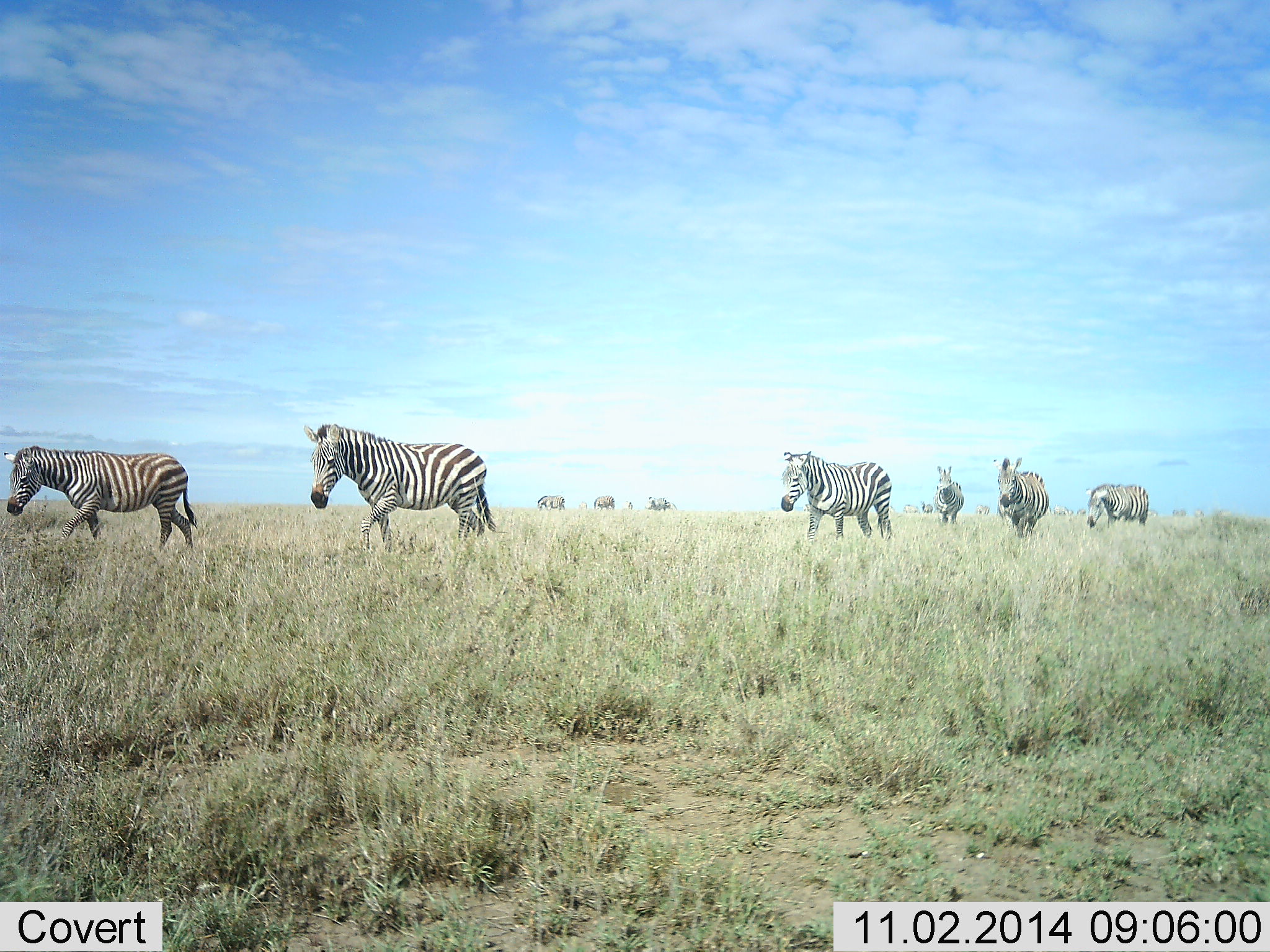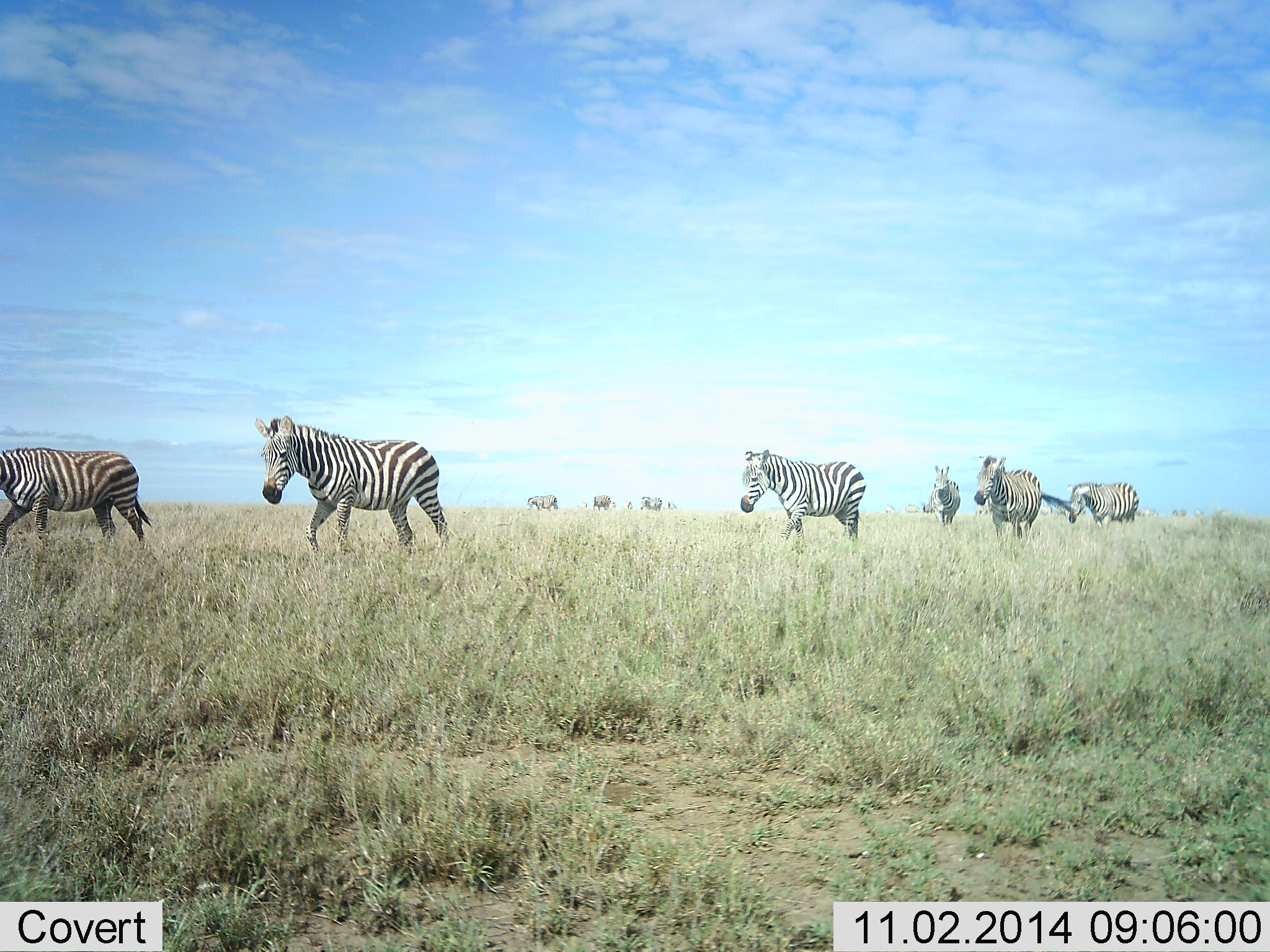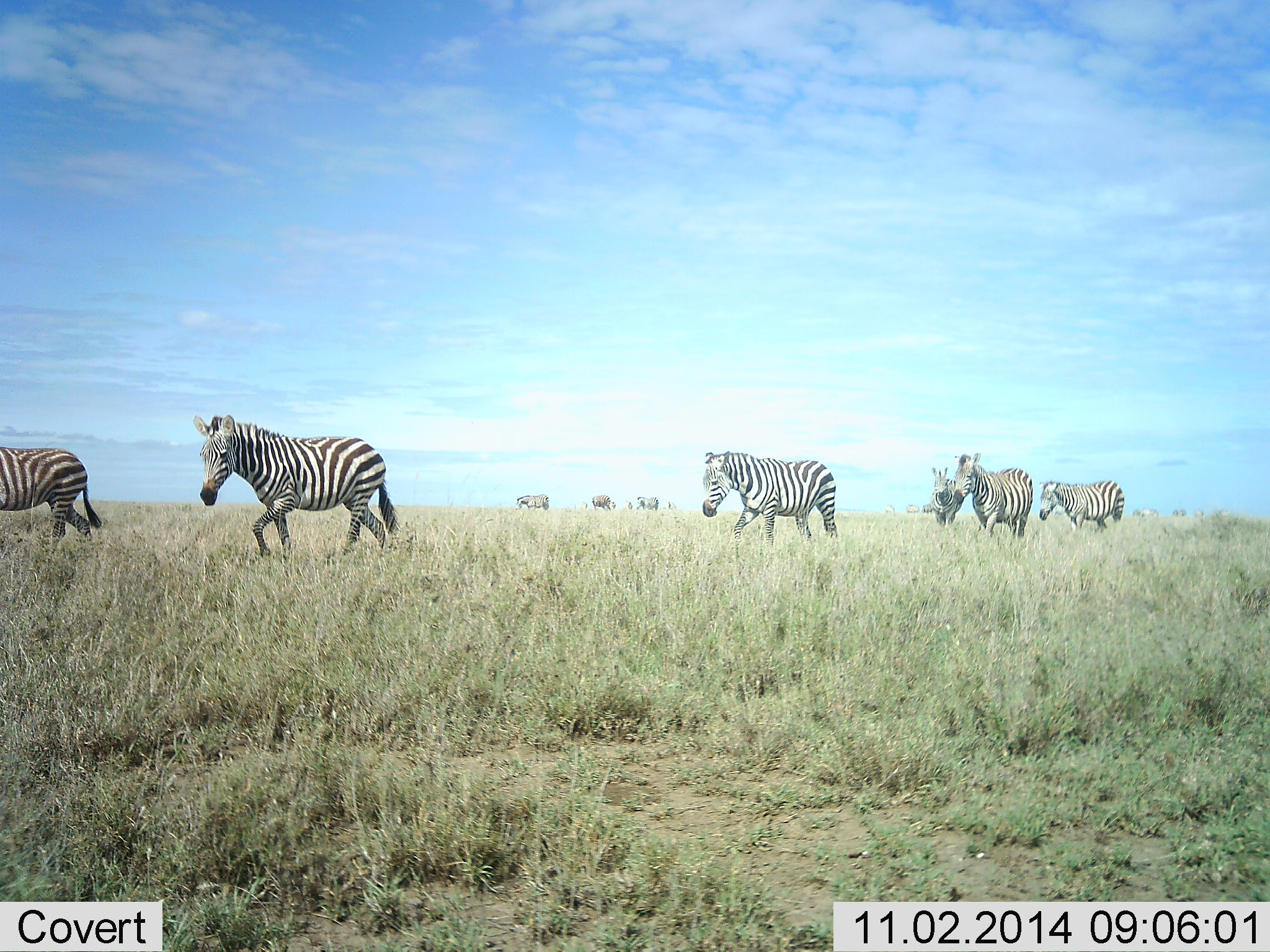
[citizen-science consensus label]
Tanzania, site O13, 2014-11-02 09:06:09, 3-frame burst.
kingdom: Animalia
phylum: Chordata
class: Mammalia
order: Perissodactyla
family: Equidae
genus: Equus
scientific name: Equus quagga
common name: plains zebra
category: zebra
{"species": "zebra (plains zebra) (Equus quagga)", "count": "9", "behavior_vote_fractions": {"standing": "9%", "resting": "0%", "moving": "100%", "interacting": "0%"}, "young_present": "0%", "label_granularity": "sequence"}